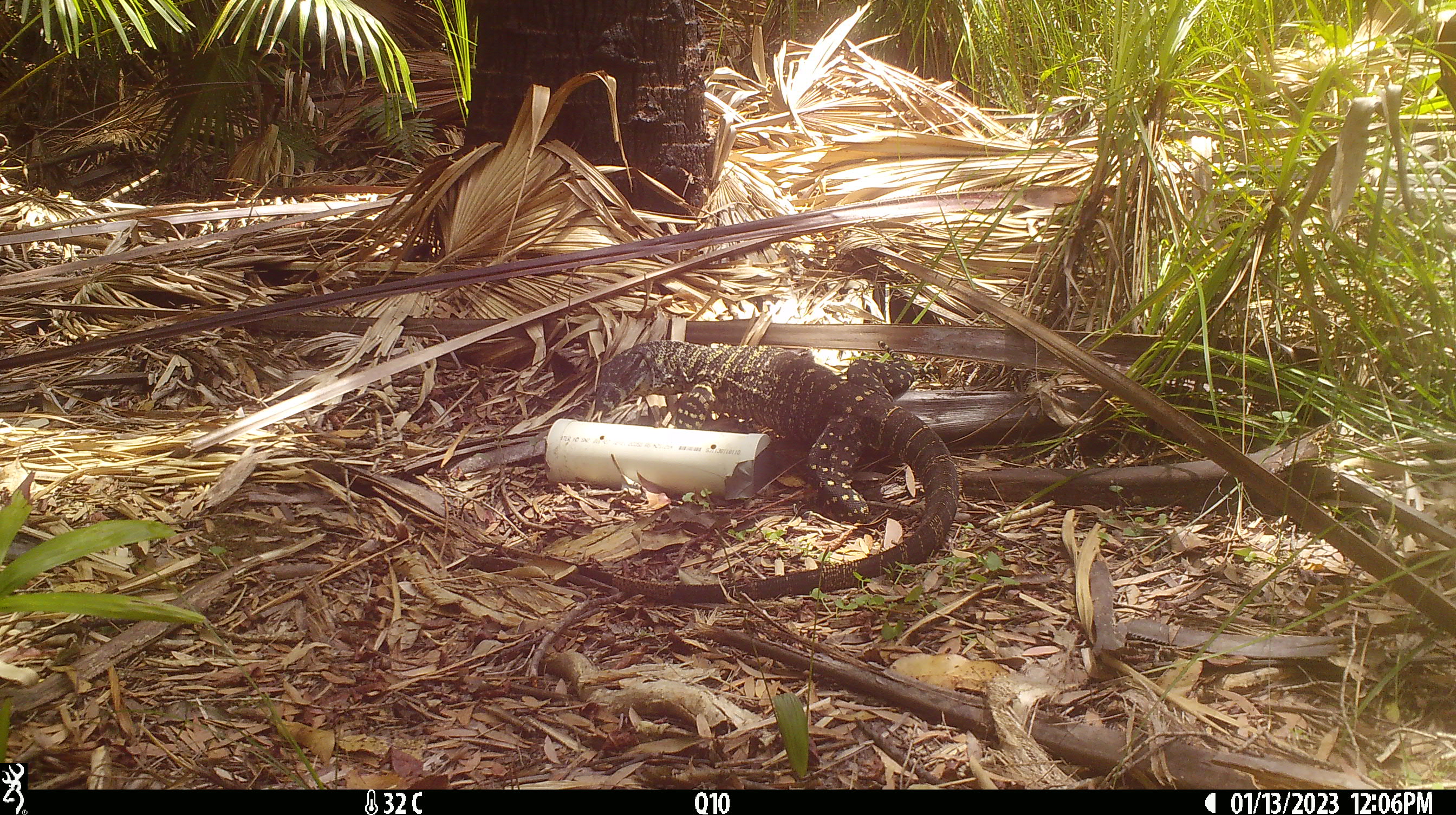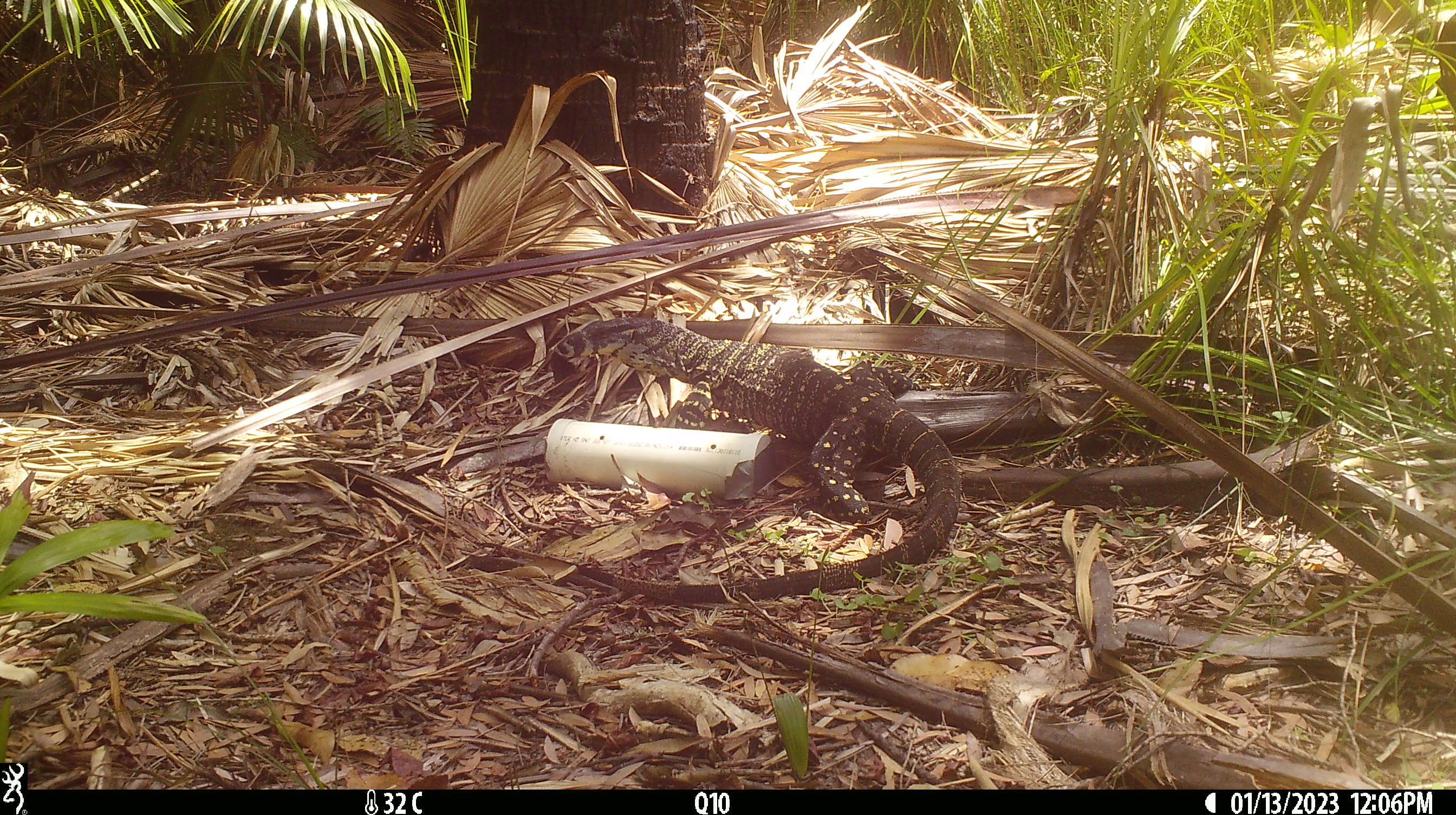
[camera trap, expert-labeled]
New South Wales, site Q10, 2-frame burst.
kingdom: Animalia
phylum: Chordata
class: Reptilia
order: Squamata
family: Varanidae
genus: Varanus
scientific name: Varanus varius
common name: lace monitor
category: goanna